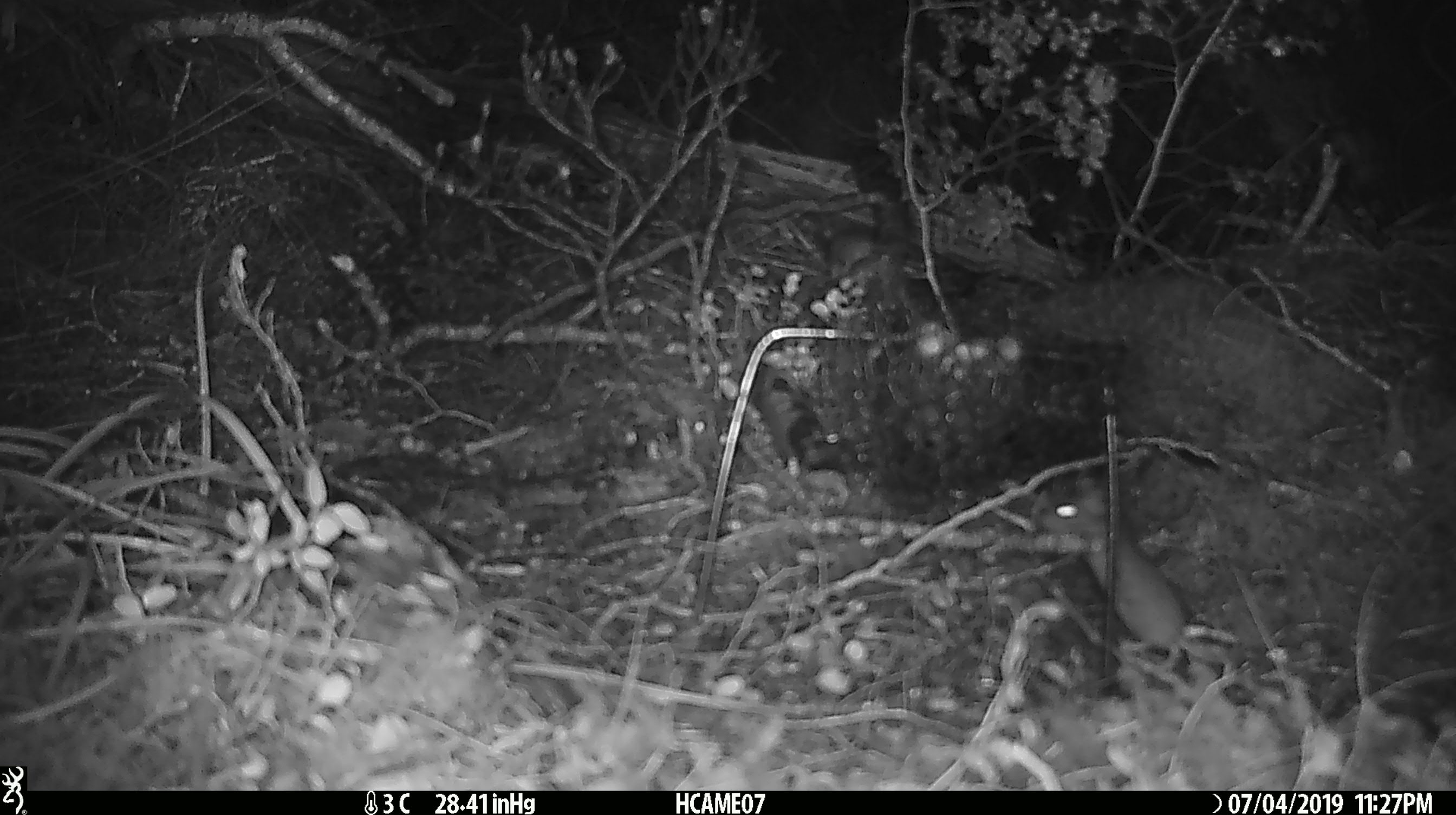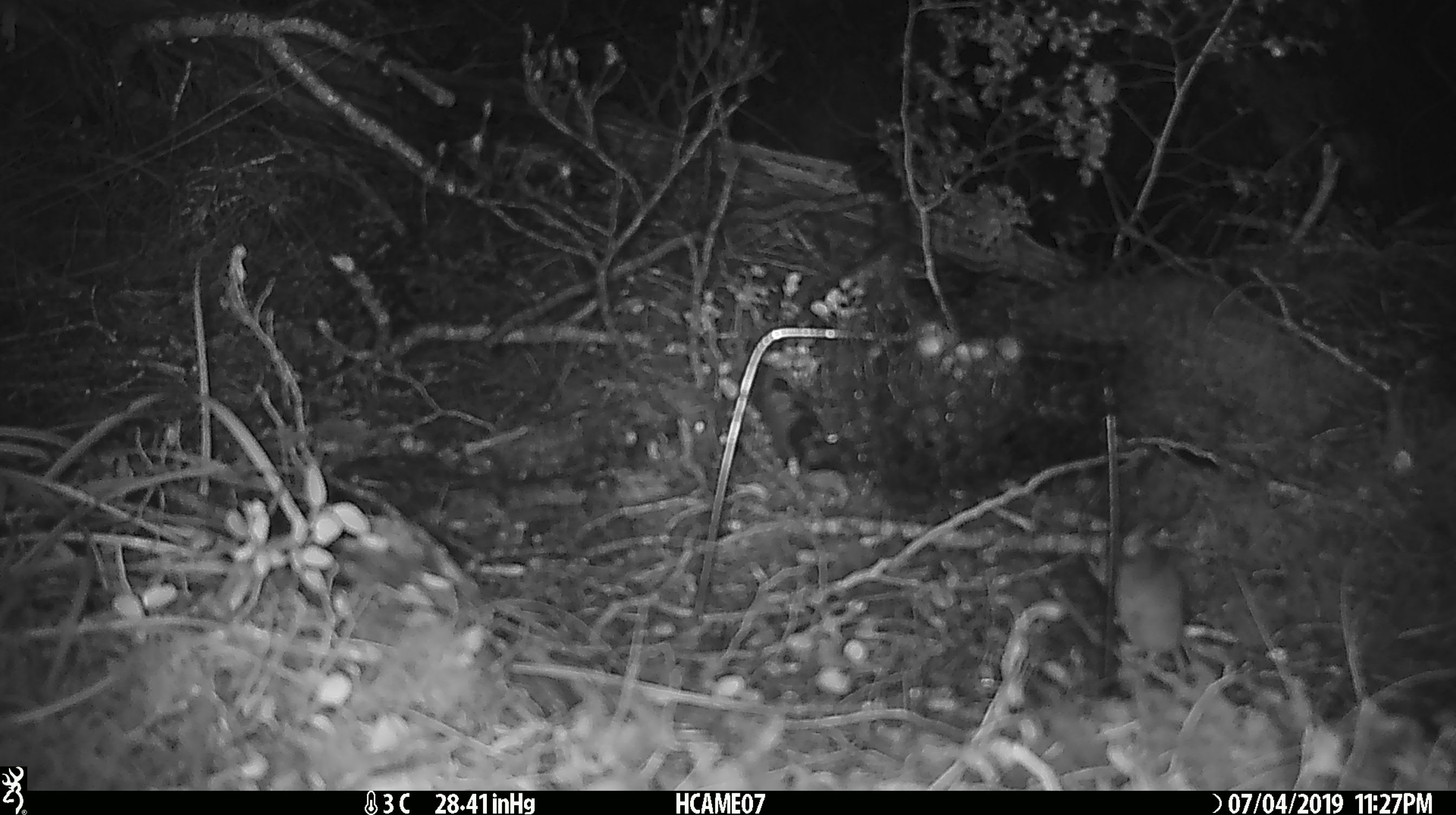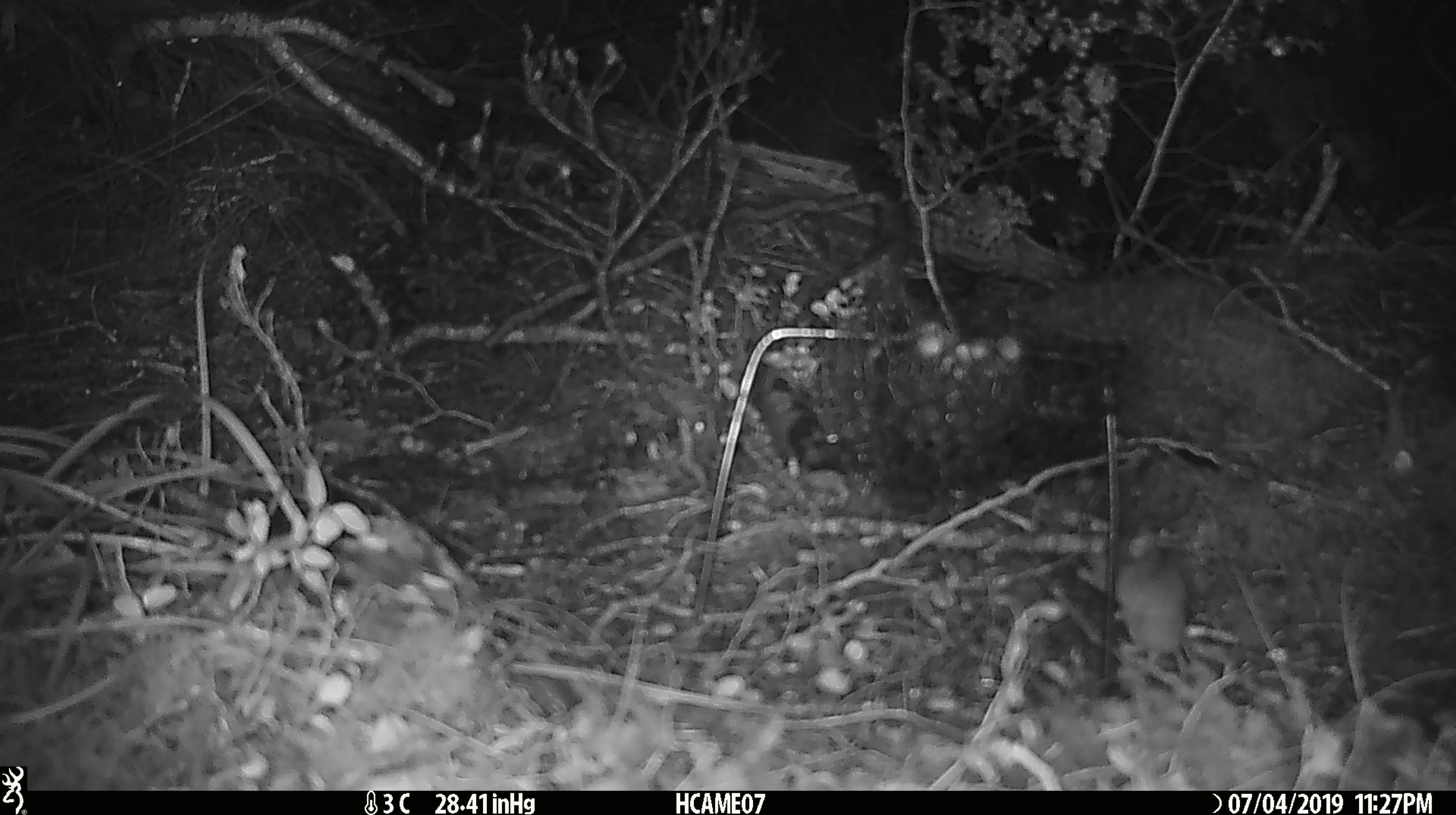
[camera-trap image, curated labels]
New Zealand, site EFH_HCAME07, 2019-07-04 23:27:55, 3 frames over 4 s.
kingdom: Animalia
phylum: Chordata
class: Mammalia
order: Rodentia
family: Muridae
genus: Mus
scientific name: Mus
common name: mouse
Mouse (Mus).